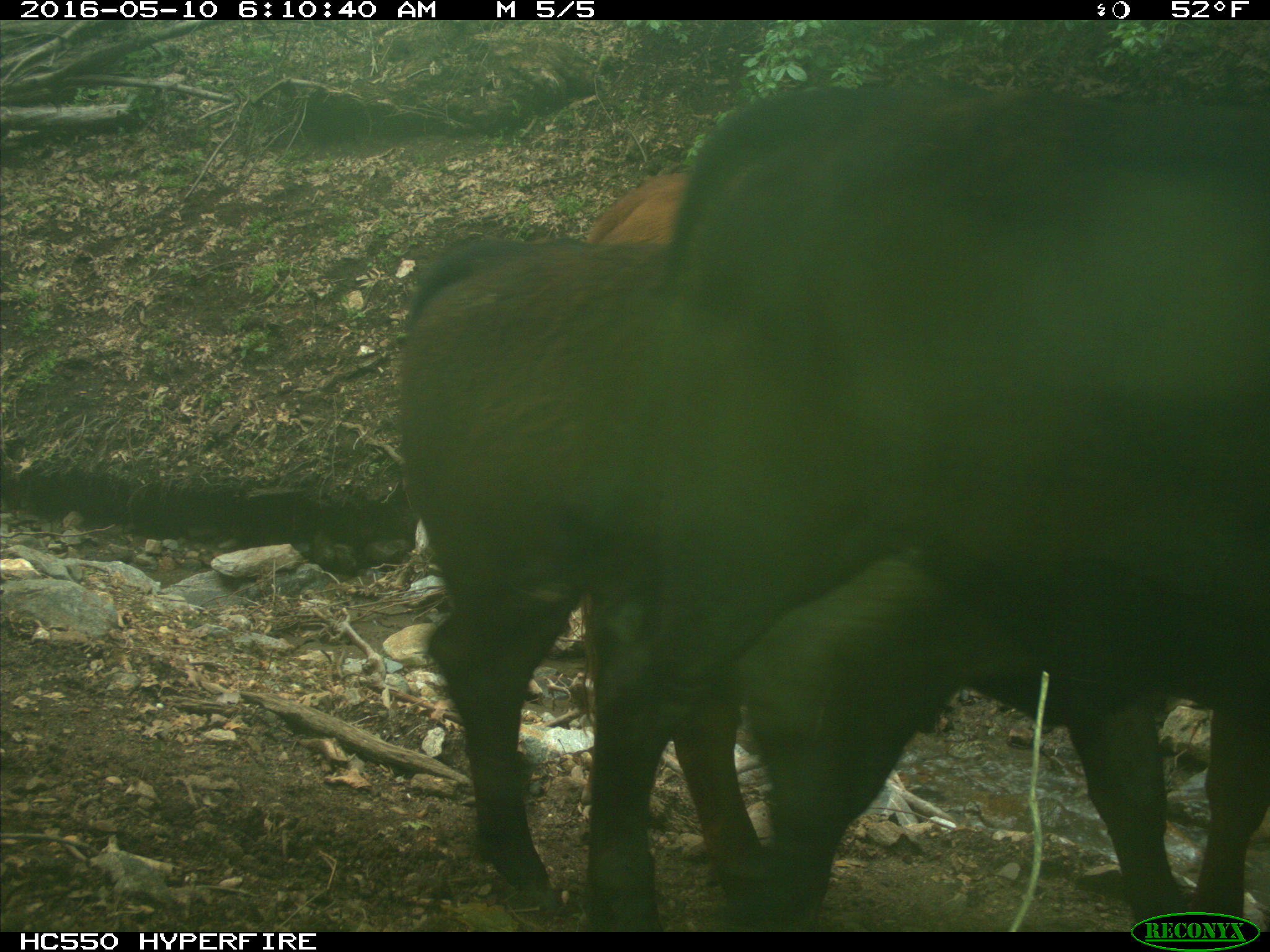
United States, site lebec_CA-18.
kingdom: Animalia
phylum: Chordata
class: Mammalia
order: Artiodactyla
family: Bovidae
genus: Bos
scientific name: Bos taurus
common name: domestic cow